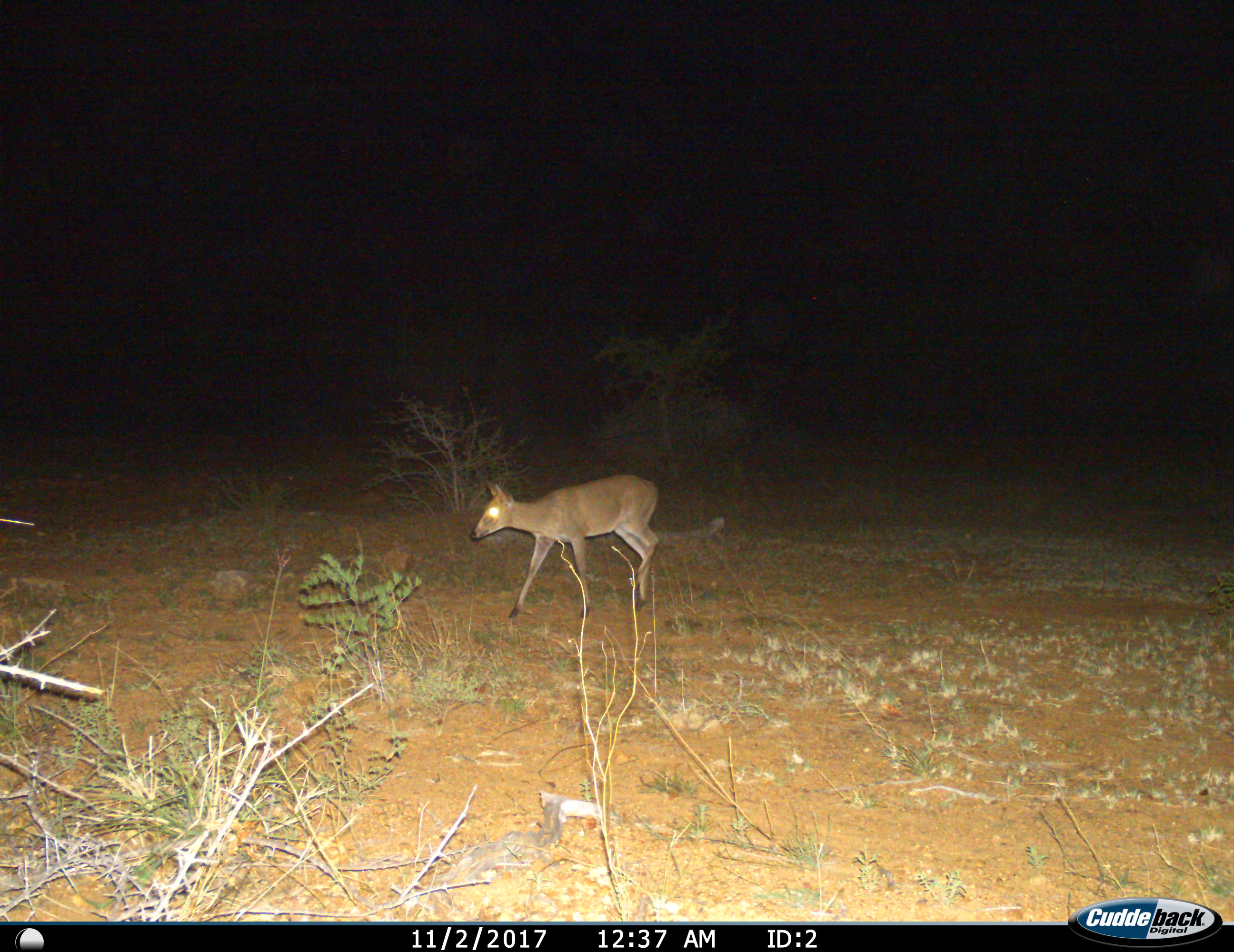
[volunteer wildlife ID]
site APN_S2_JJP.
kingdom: Animalia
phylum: Chordata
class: Mammalia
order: Artiodactyla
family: Bovidae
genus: Sylvicapra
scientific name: Sylvicapra grimmia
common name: common duiker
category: duikercommongrey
Duikercommongrey (common duiker) (Sylvicapra grimmia), count 1. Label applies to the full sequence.